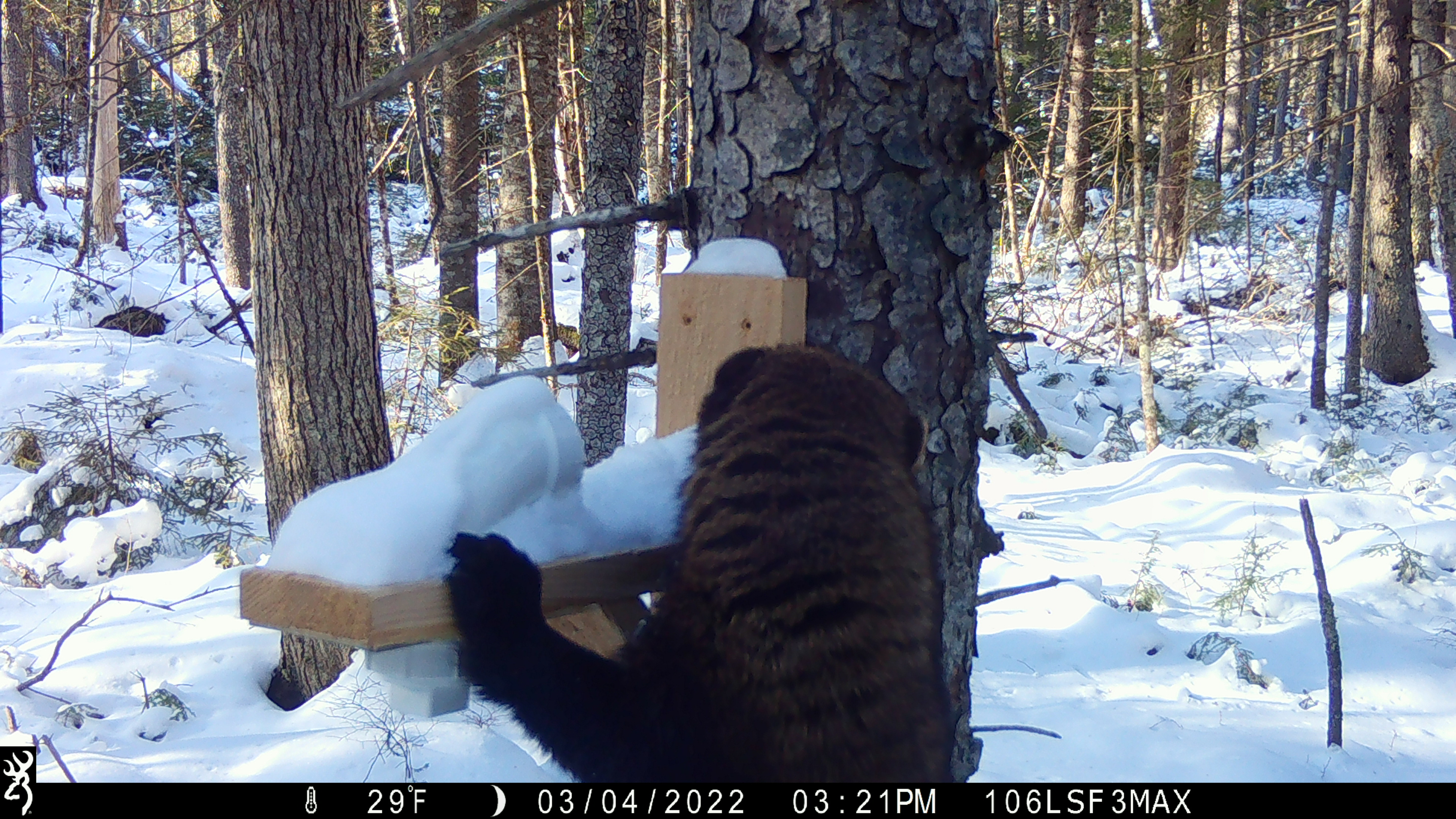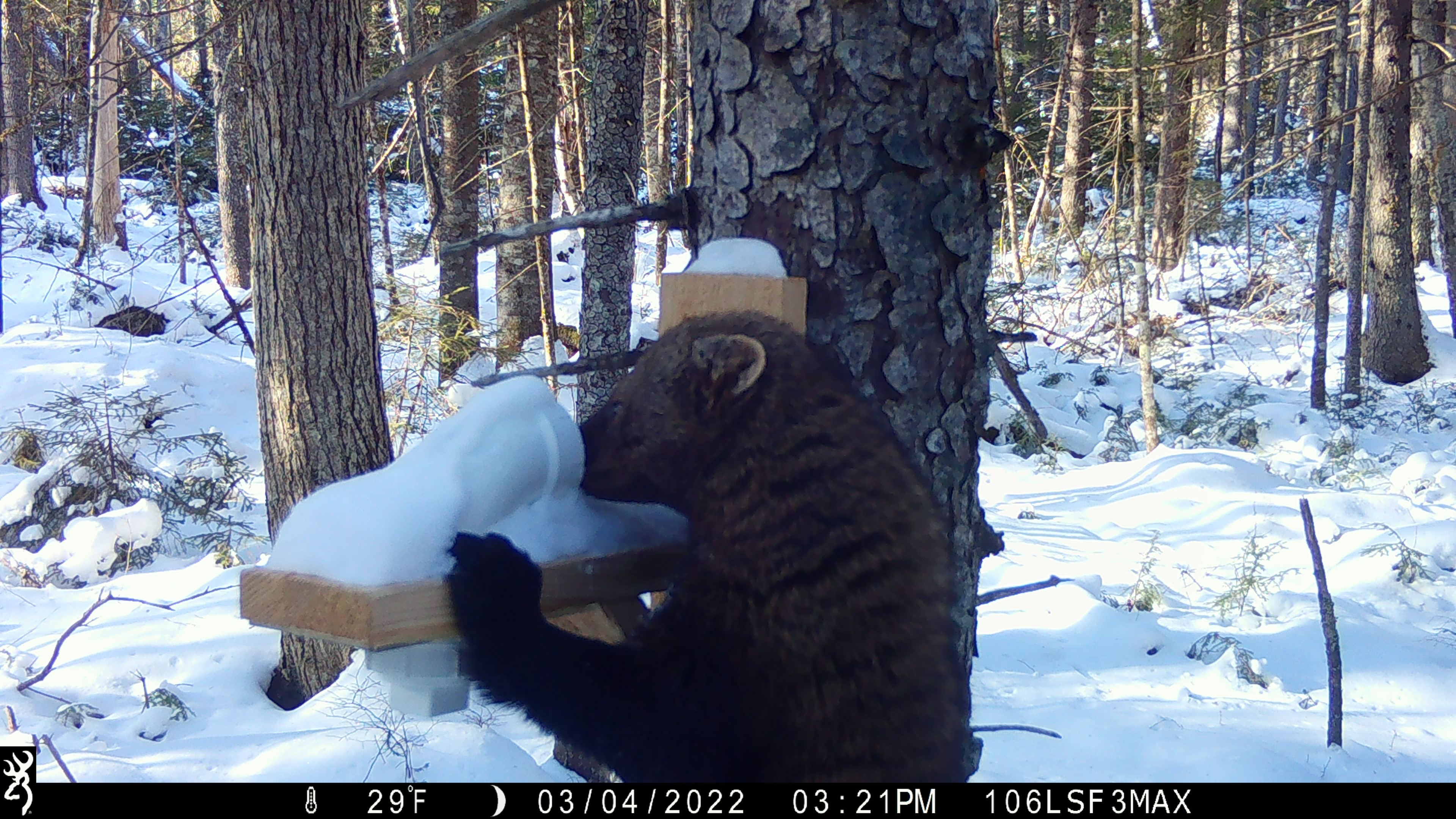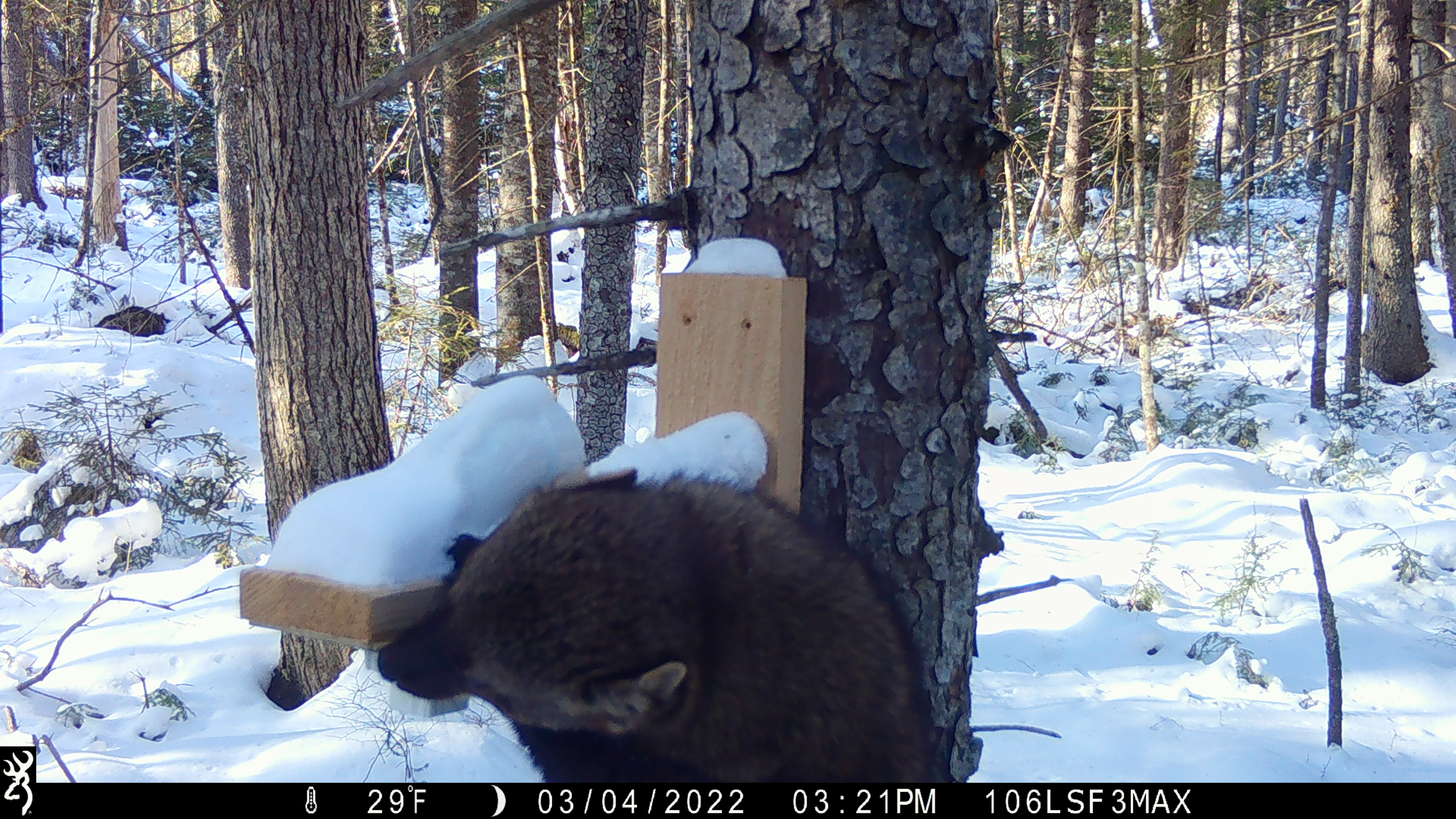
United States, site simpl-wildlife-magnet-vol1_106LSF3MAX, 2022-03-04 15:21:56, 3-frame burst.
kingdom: Animalia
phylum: Chordata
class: Mammalia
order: Carnivora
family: Mustelidae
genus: Pekania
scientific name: Pekania pennanti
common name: fisher